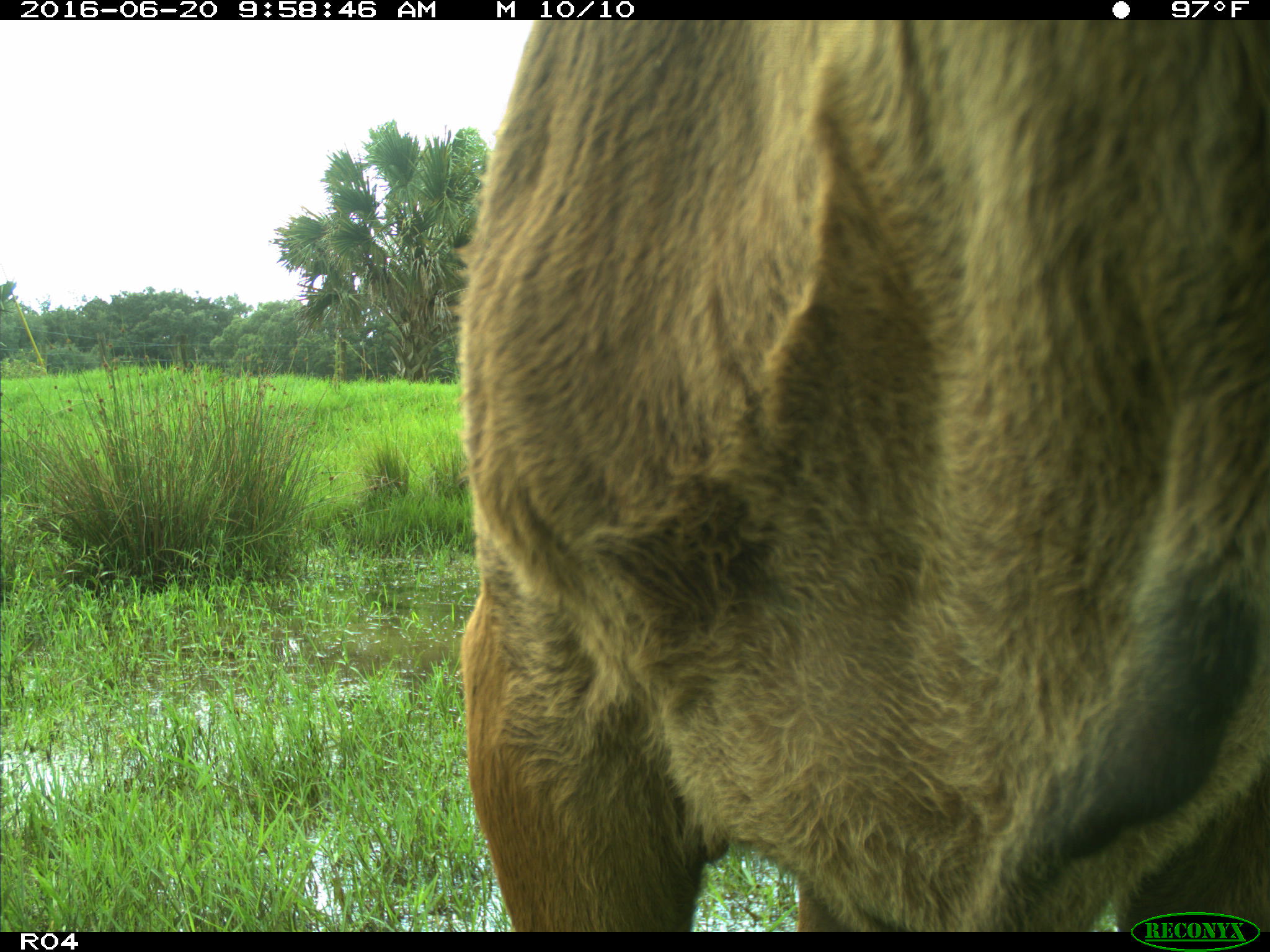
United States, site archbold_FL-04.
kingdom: Animalia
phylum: Chordata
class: Mammalia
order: Artiodactyla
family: Bovidae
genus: Bos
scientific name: Bos taurus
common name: domestic cow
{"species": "Bos taurus (domestic cow)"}